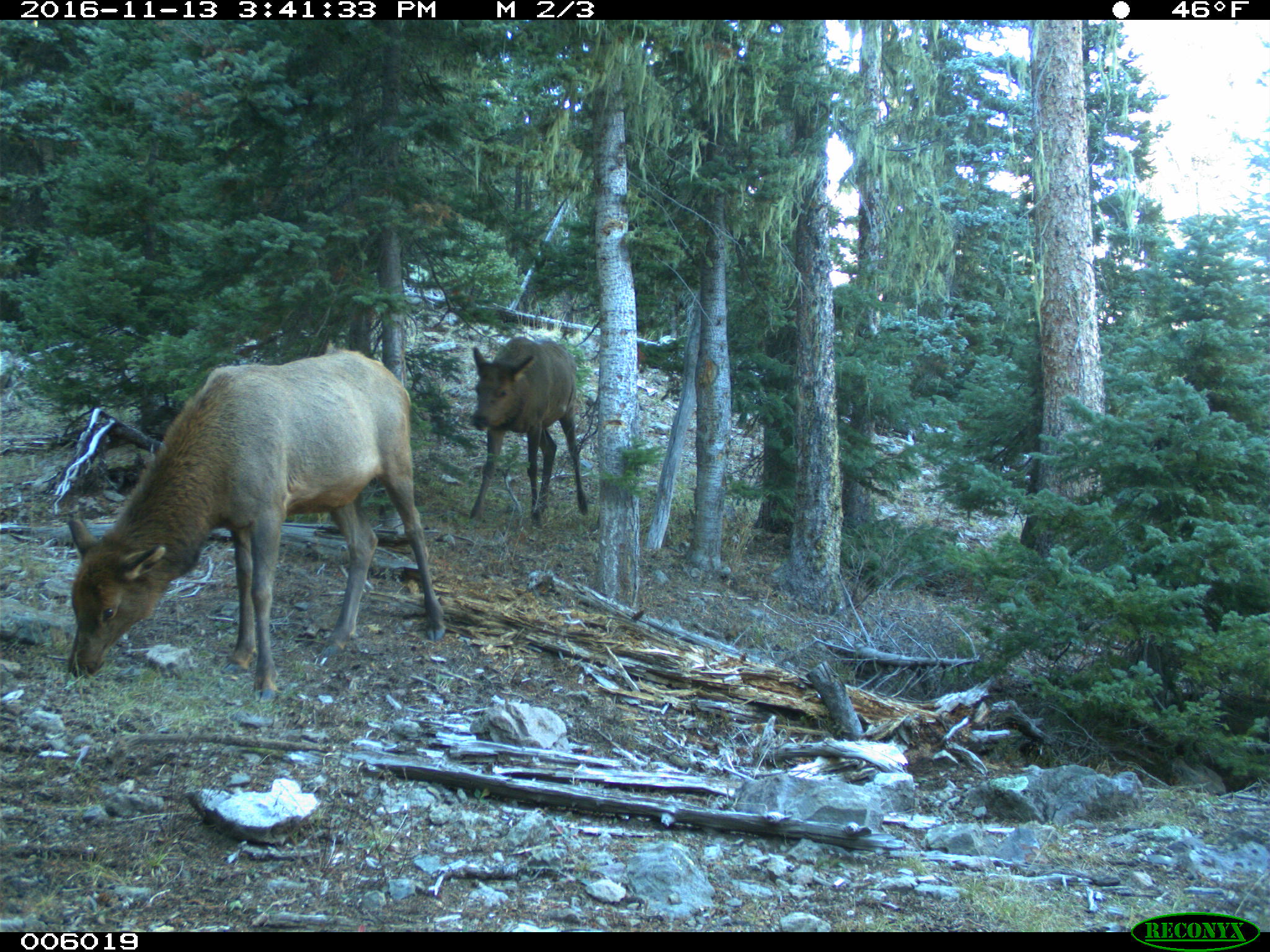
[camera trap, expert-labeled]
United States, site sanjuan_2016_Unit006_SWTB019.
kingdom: Animalia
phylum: Chordata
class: Mammalia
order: Artiodactyla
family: Cervidae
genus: Cervus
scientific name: Cervus elaphus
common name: red deer